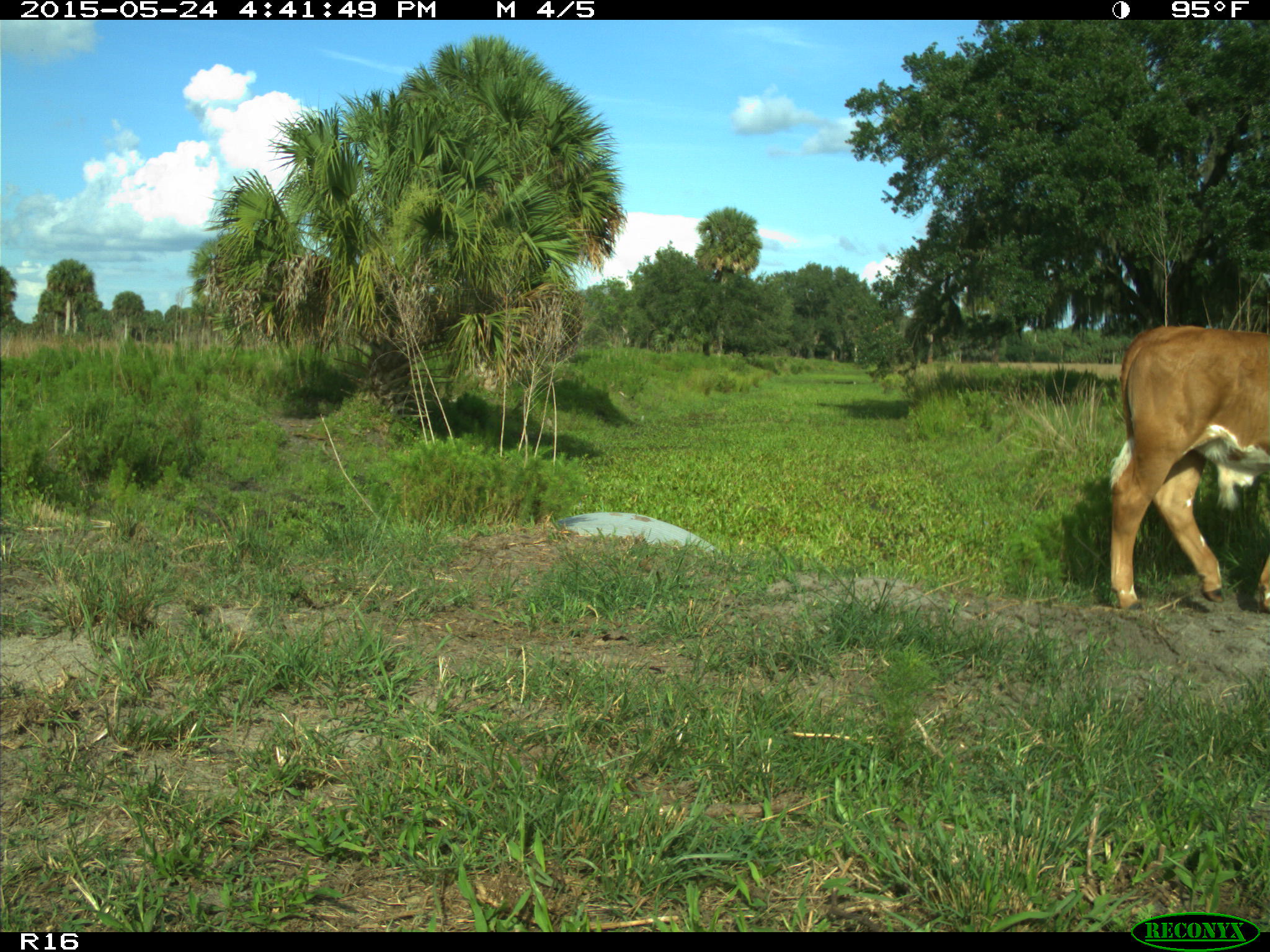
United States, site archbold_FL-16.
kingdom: Animalia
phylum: Chordata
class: Mammalia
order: Artiodactyla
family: Bovidae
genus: Bos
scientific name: Bos taurus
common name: domestic cow